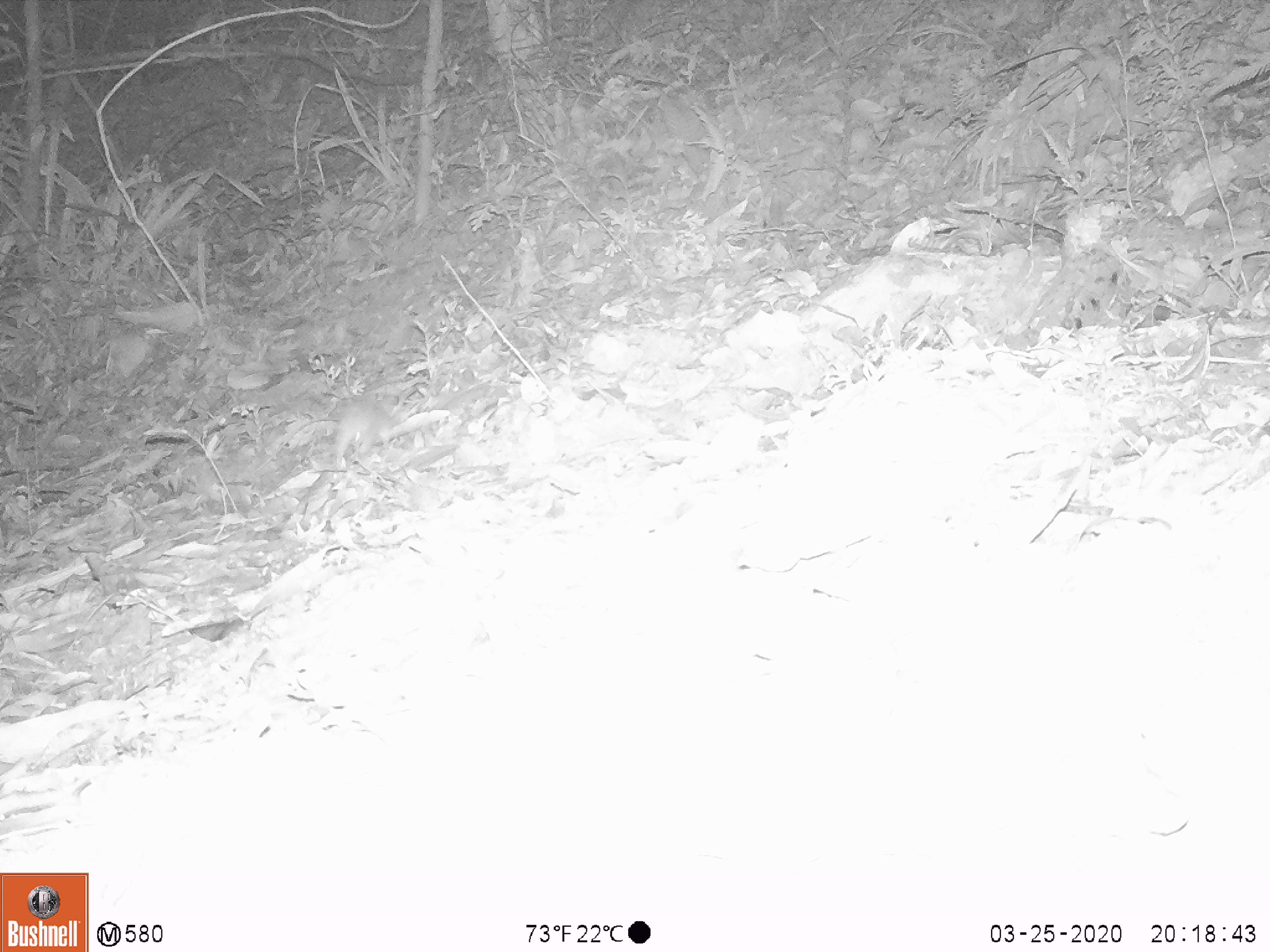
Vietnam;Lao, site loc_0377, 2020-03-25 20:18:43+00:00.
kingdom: Animalia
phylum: Chordata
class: Mammalia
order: Carnivora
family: Mustelidae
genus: Melogale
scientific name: Melogale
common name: ferret badger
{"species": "ferret badger (Melogale)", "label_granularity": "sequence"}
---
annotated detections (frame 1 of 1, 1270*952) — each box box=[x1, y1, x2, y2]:
ferret badger: box=[332, 395, 394, 468]